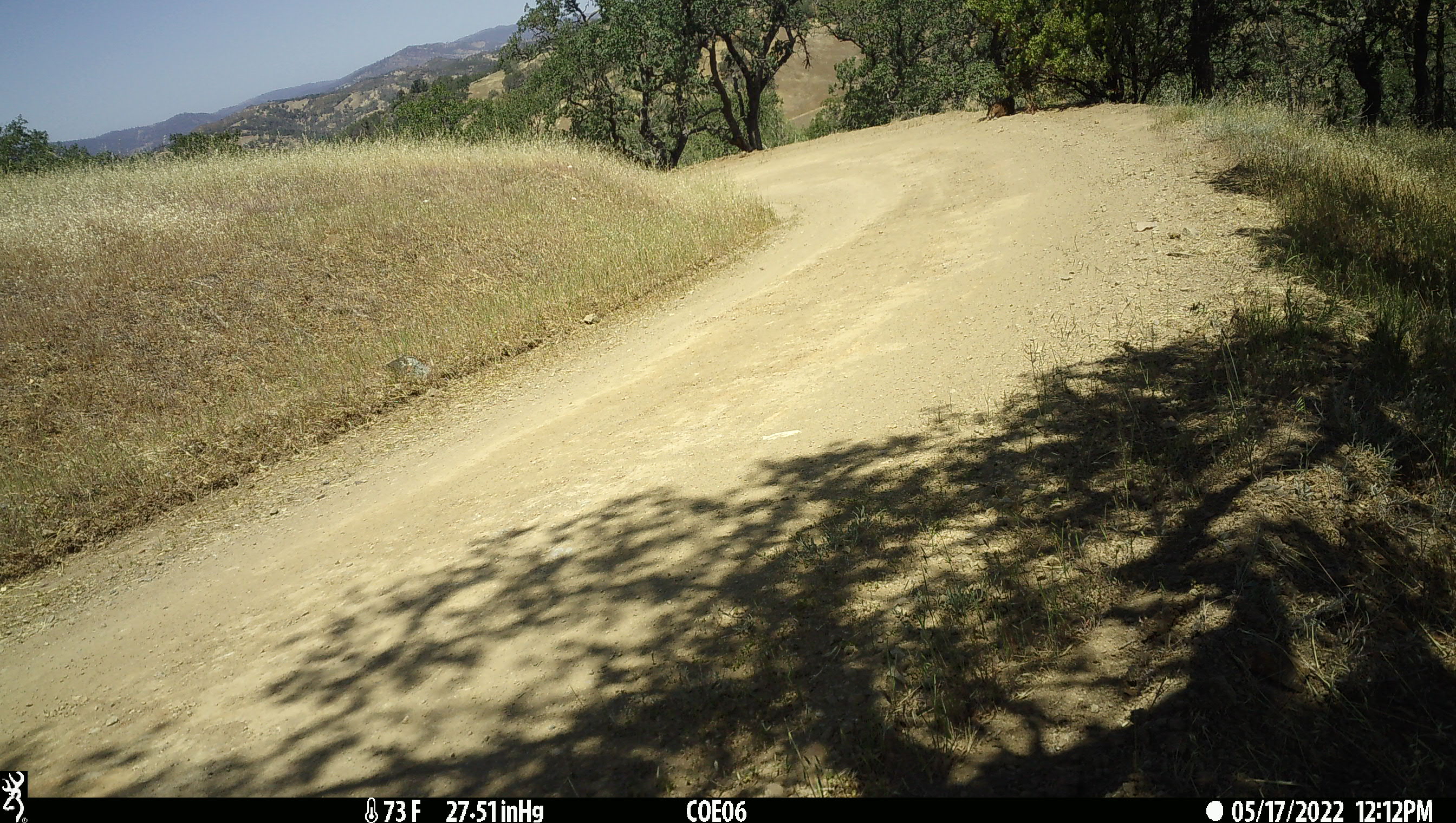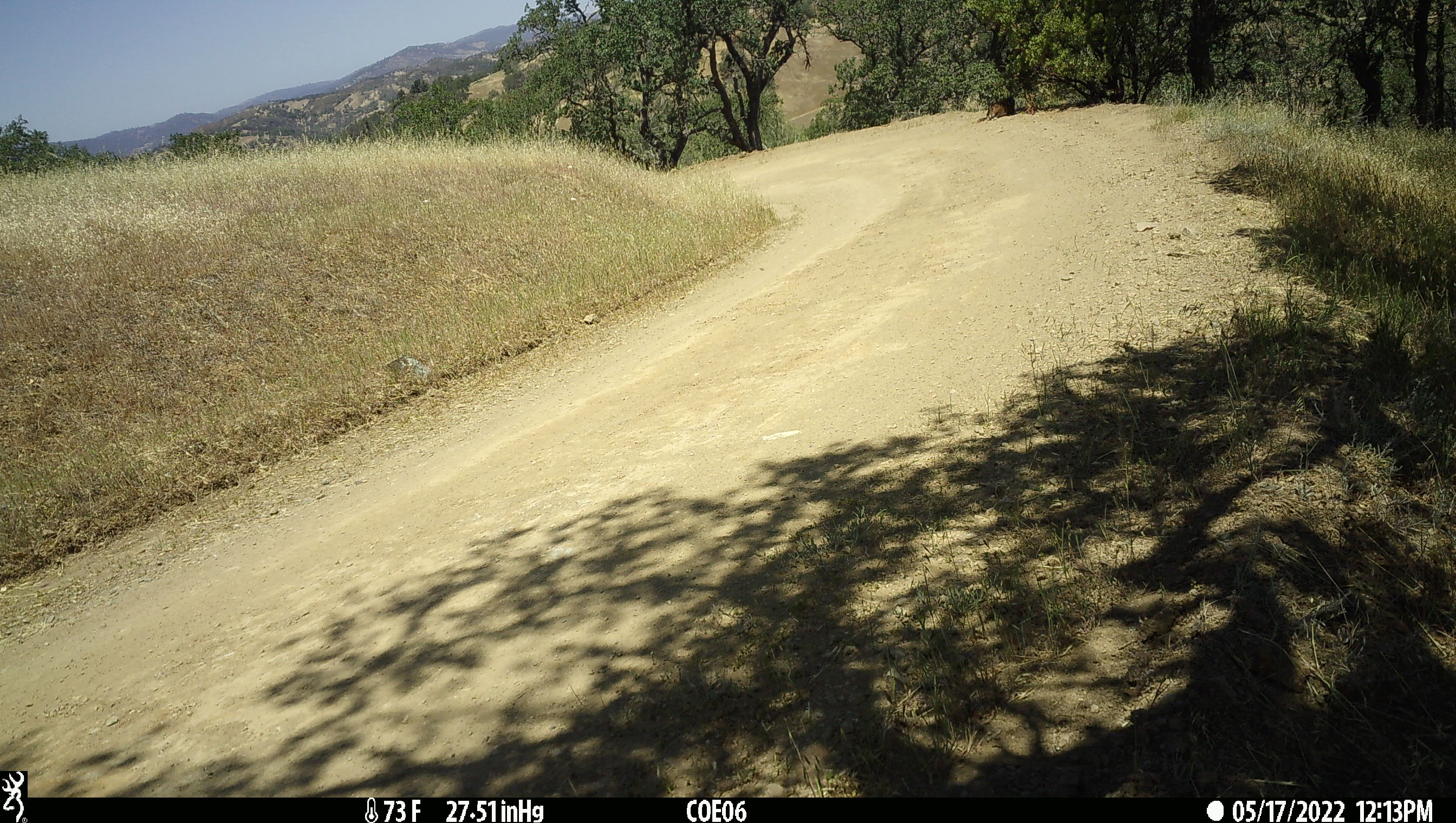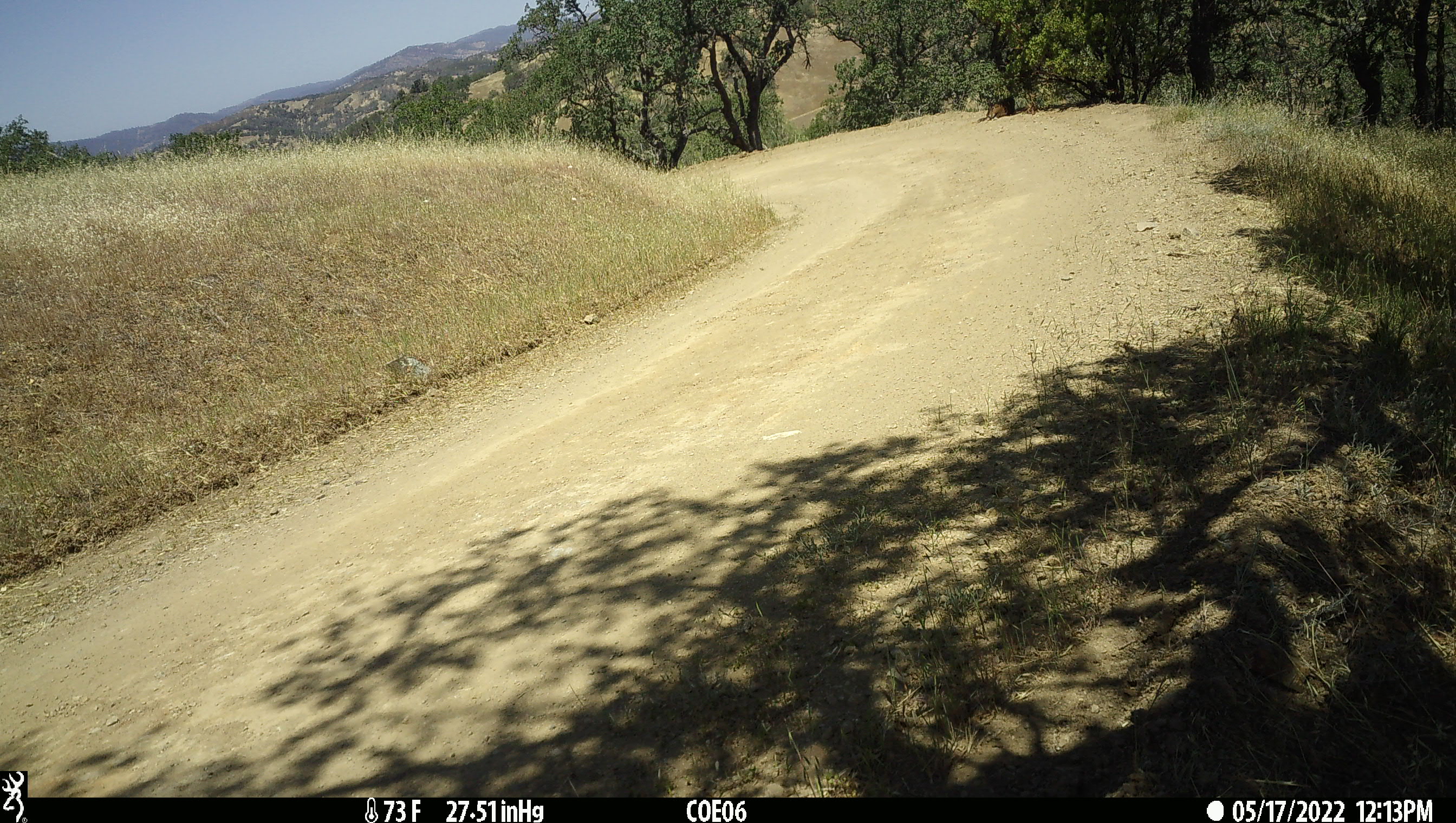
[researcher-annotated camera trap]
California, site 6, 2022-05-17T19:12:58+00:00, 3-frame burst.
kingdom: Animalia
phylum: Chordata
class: Mammalia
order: Artiodactyla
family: Cervidae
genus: Odocoileus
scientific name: Odocoileus hemionus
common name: mule deer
Mule deer (Odocoileus hemionus).